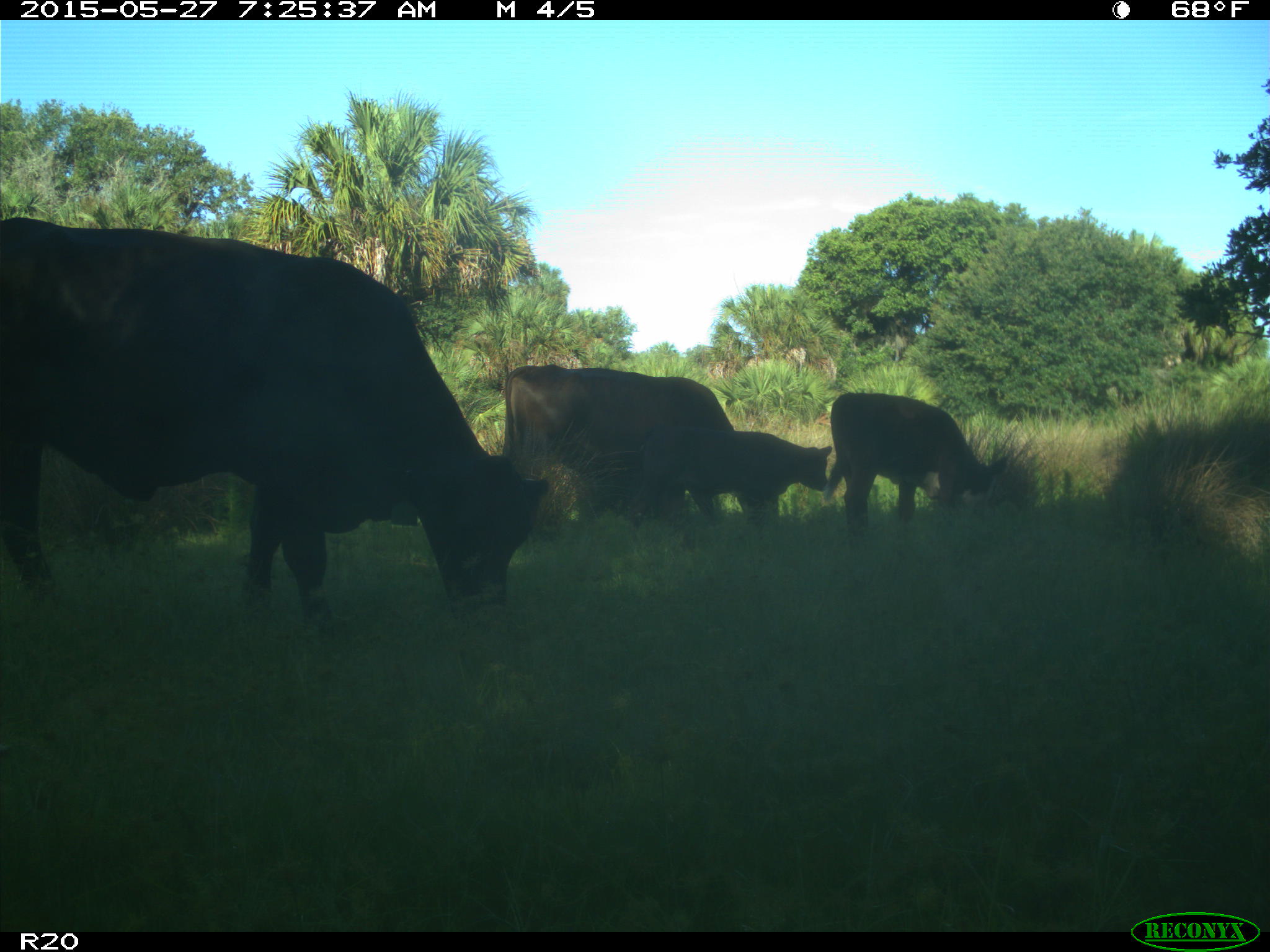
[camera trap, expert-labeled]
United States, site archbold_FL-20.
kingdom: Animalia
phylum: Chordata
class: Mammalia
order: Artiodactyla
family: Bovidae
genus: Bos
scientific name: Bos taurus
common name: domestic cow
Bos taurus (domestic cow).